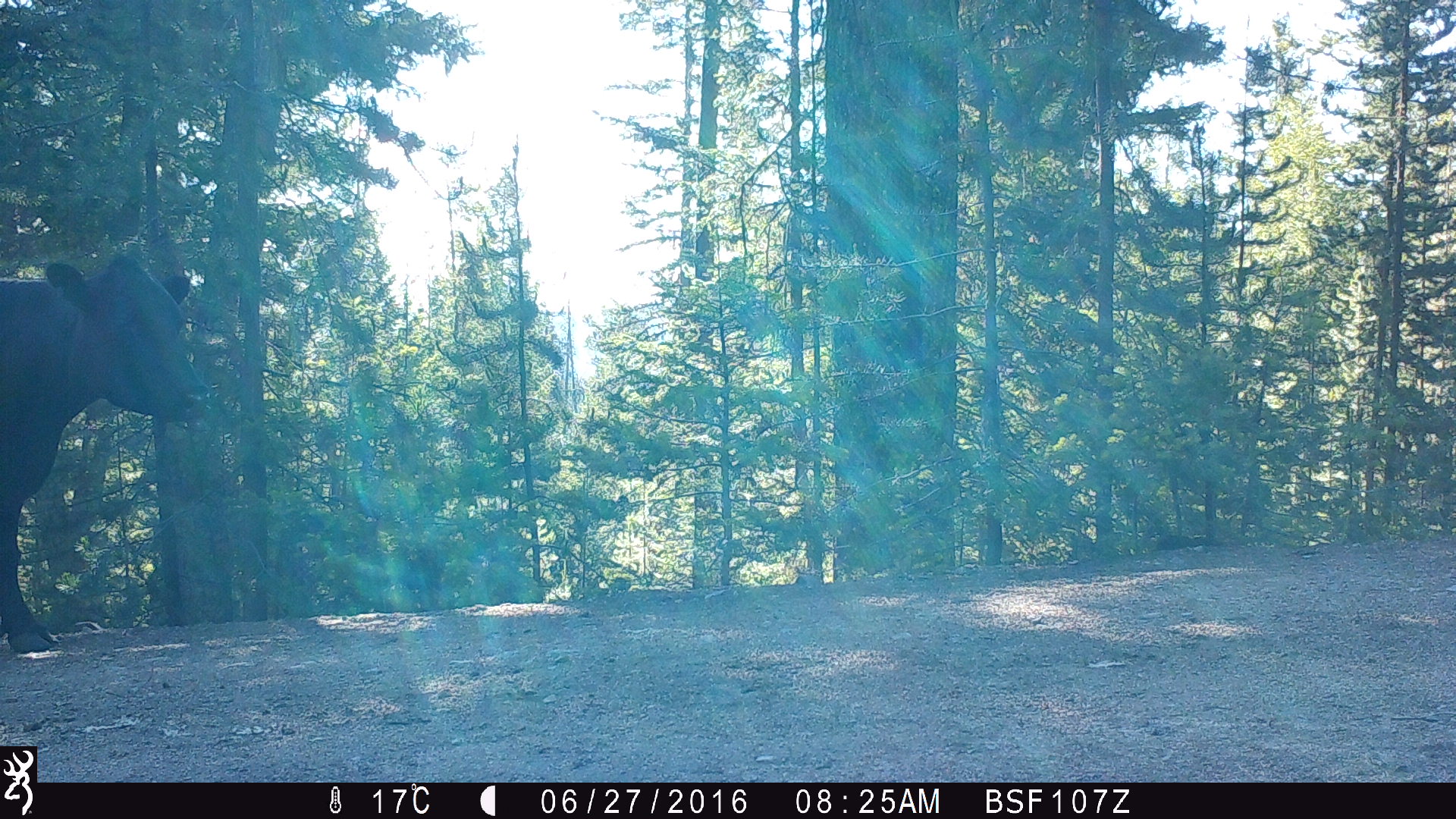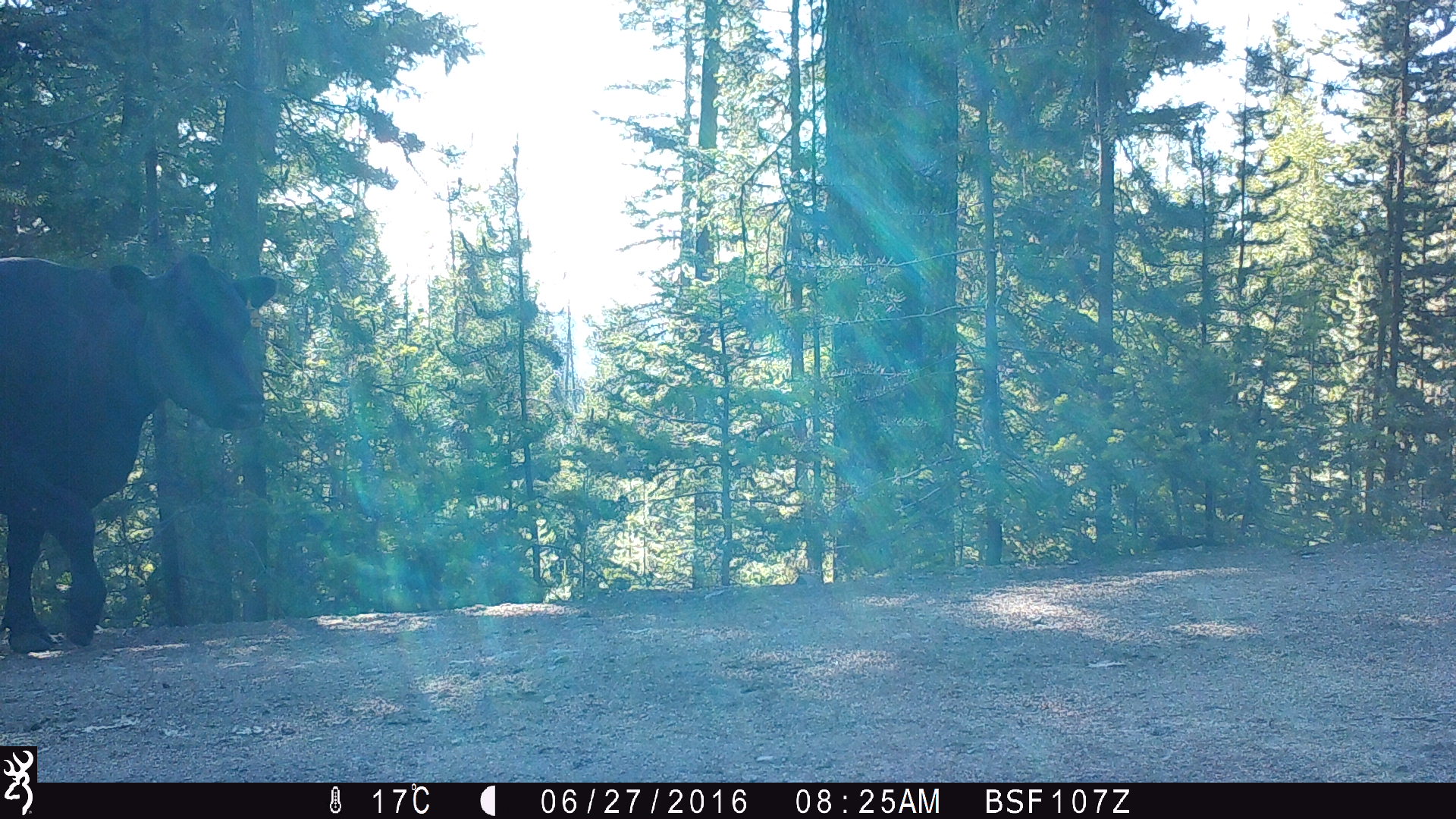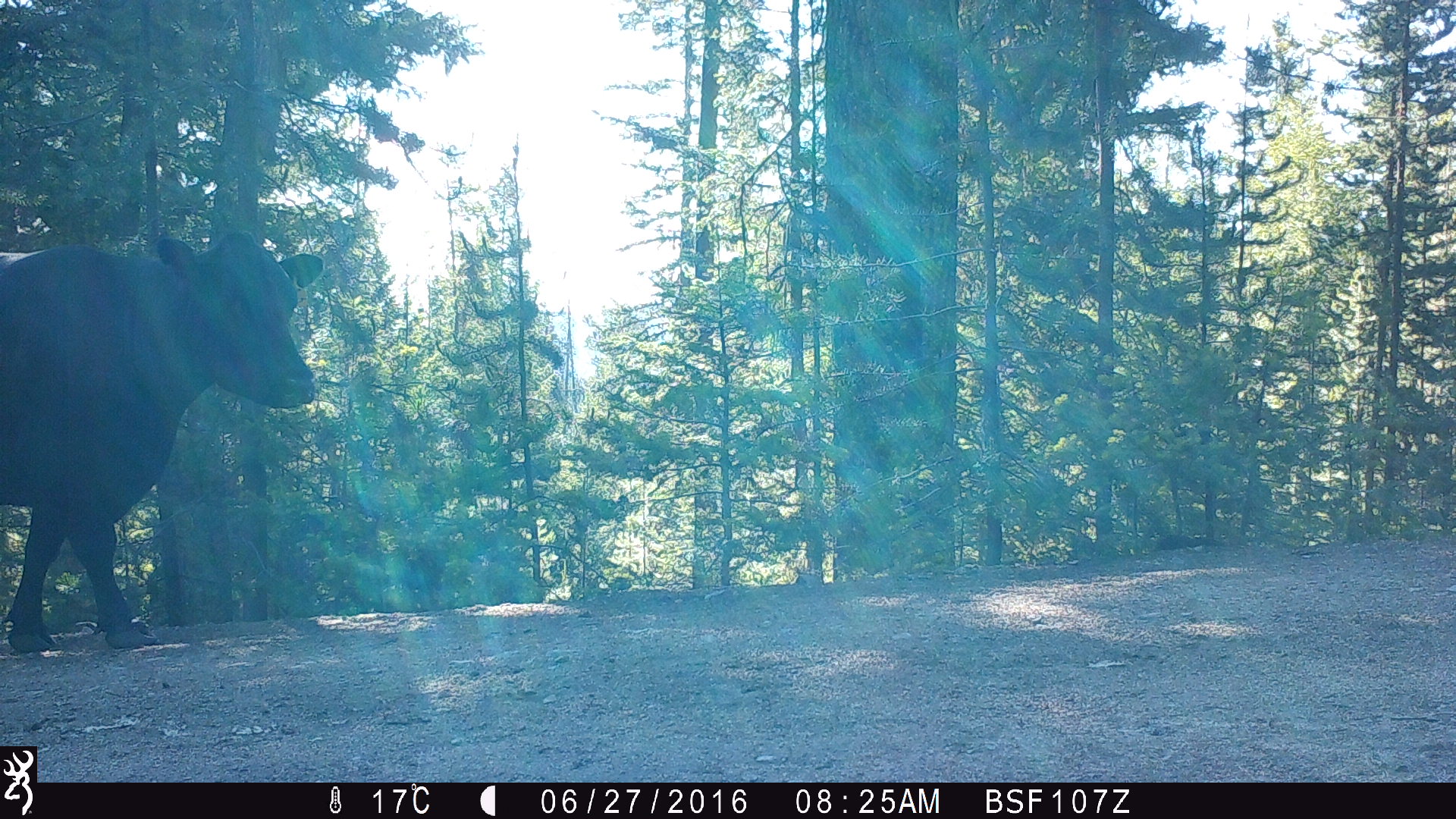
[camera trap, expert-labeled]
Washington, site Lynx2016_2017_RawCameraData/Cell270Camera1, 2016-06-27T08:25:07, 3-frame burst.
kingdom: Animalia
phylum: Chordata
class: Mammalia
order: Artiodactyla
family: Bovidae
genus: Bos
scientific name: Bos taurus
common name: domestic cattle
Domestic cattle (Bos taurus). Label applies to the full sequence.